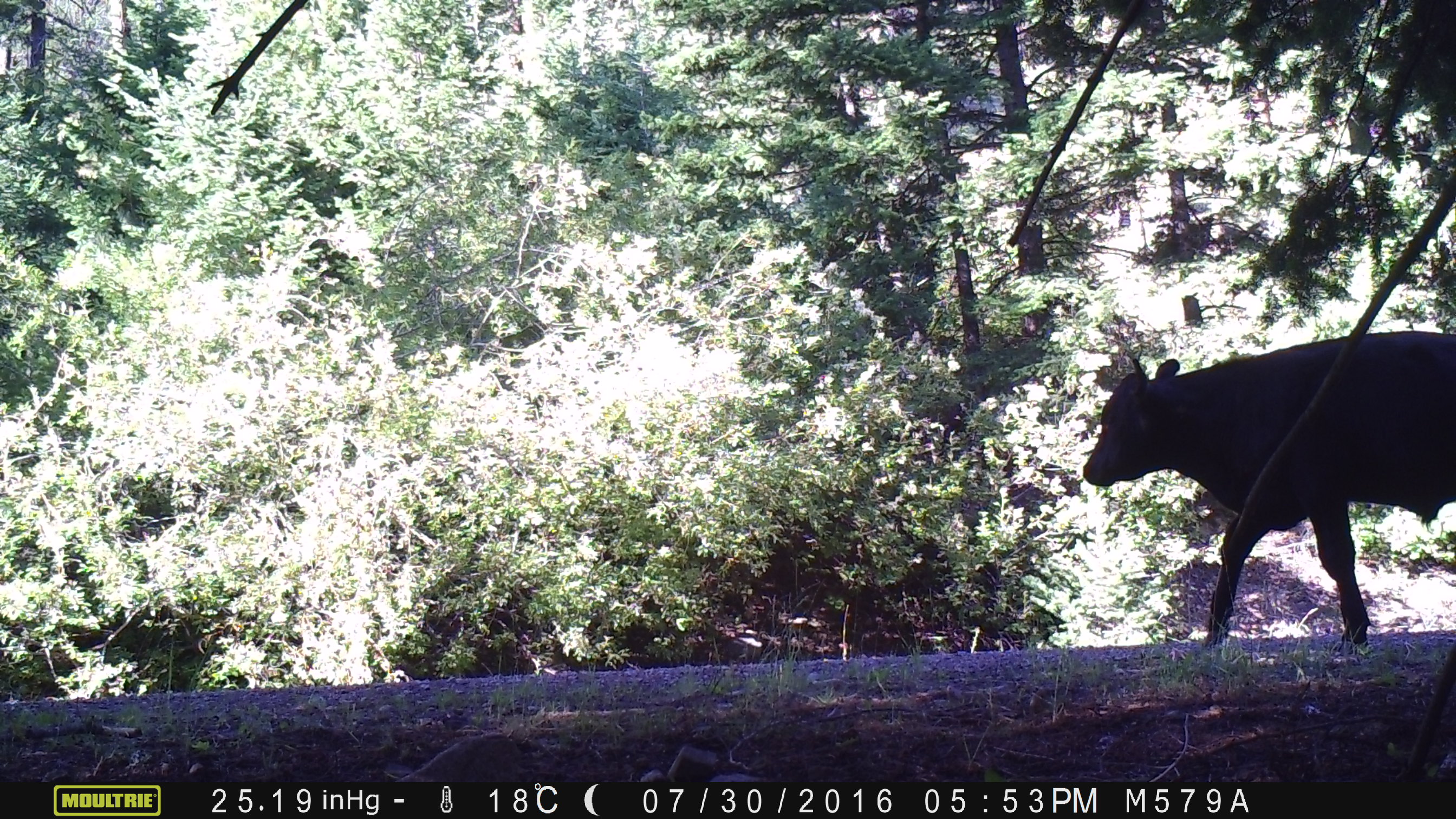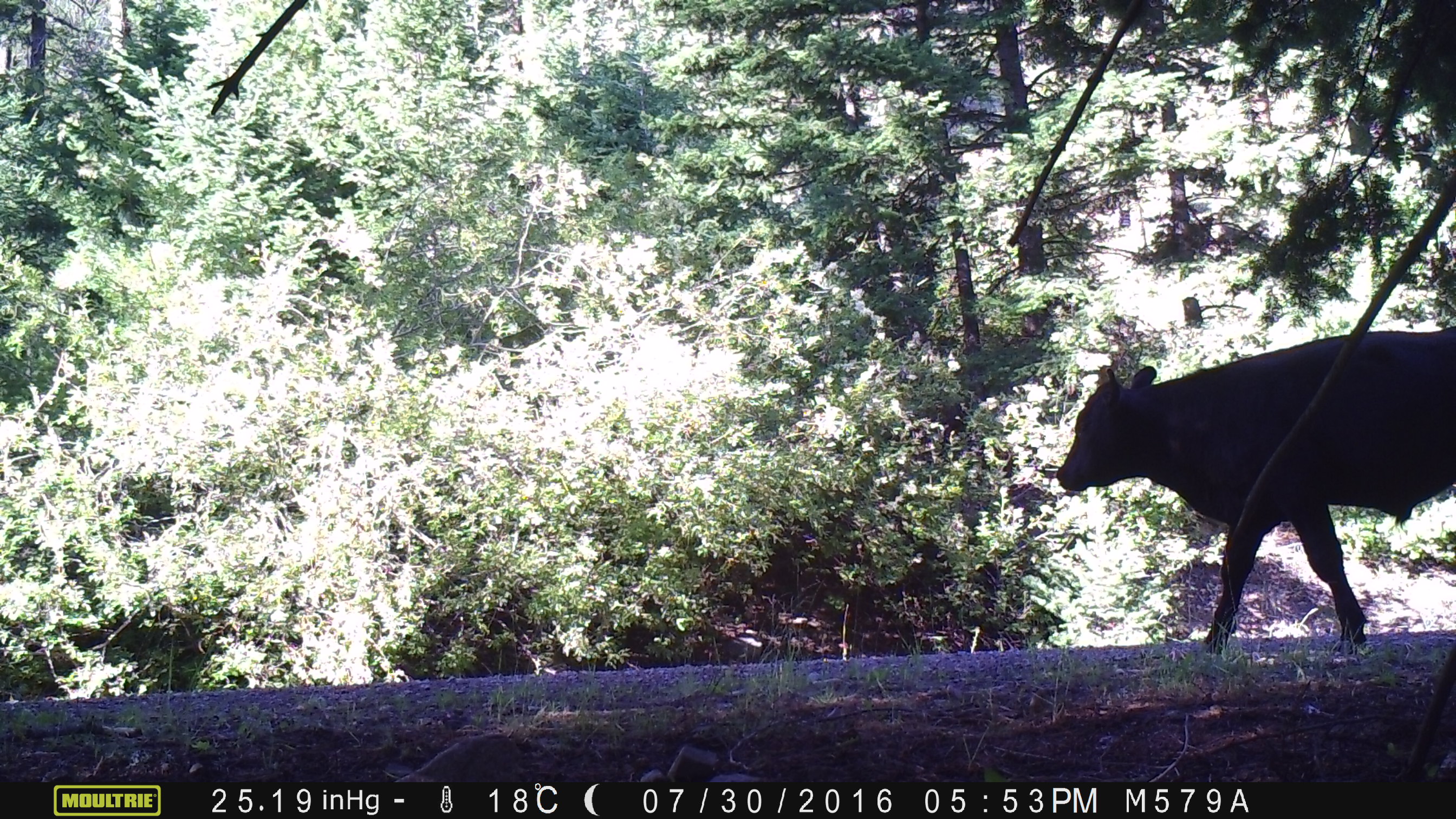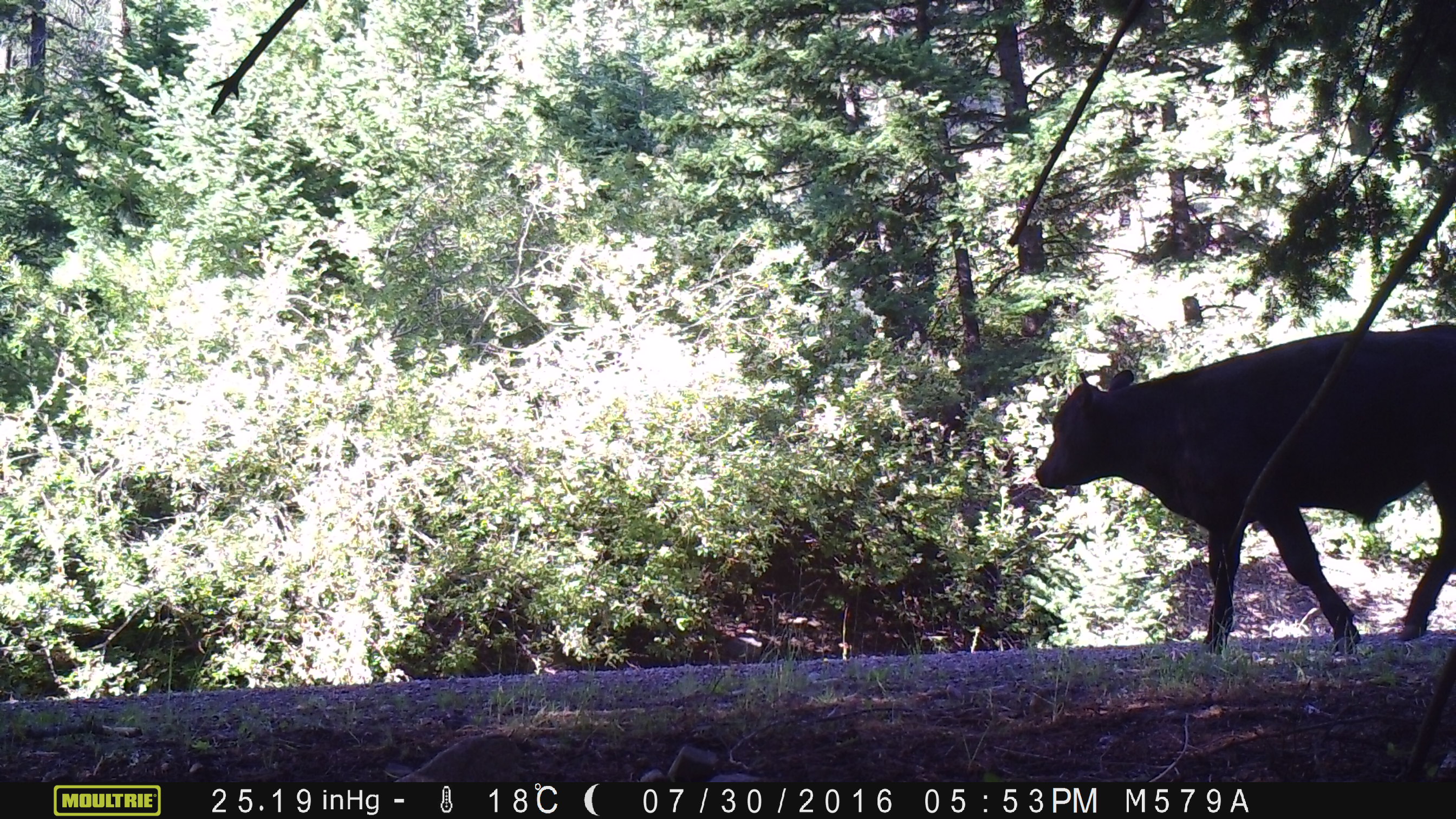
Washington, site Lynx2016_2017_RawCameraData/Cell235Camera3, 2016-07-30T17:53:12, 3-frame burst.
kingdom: Animalia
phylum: Chordata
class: Mammalia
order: Artiodactyla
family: Bovidae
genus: Bos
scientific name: Bos taurus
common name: domestic cattle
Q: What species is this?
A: Domestic cattle (Bos taurus).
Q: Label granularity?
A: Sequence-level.